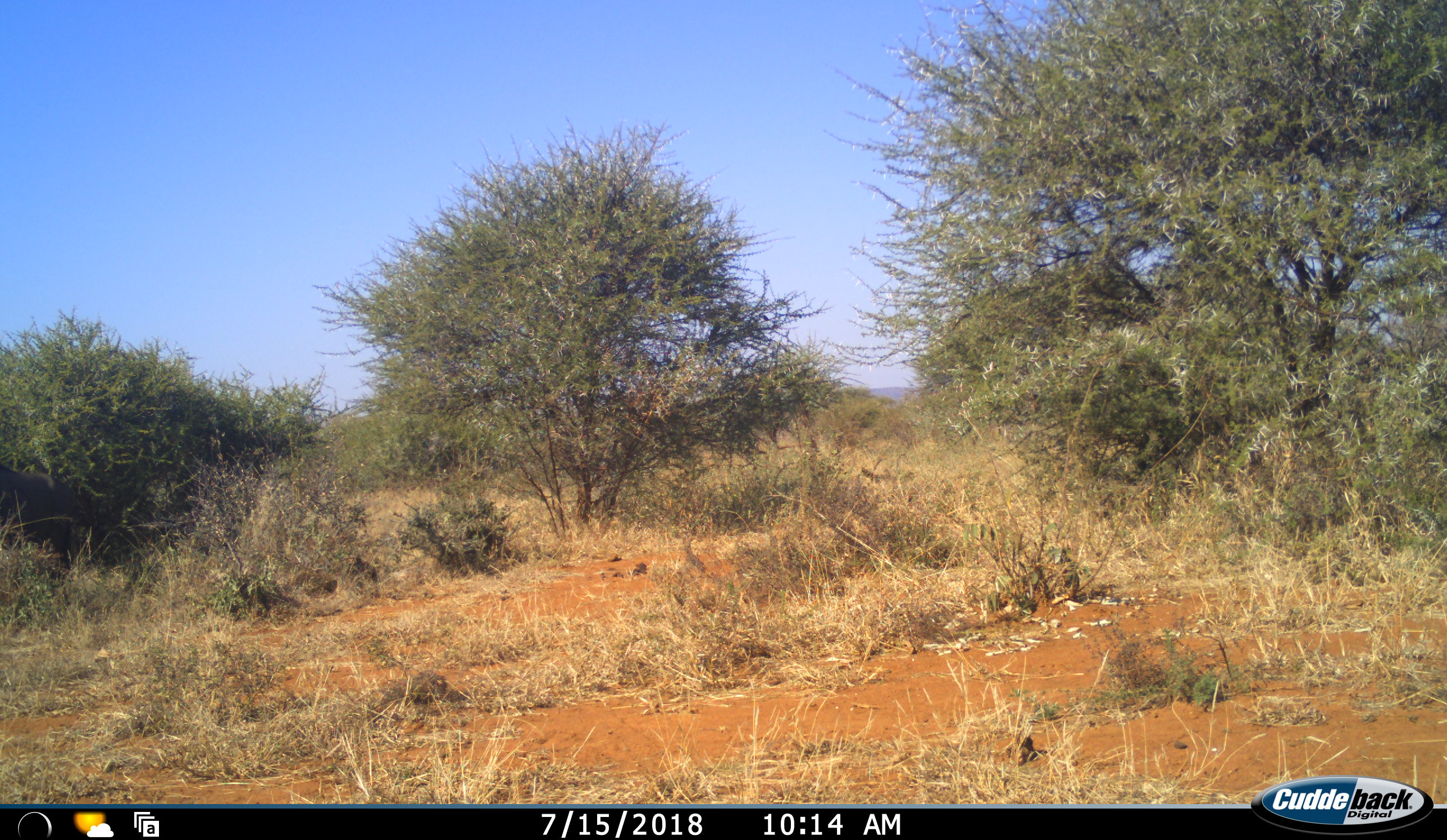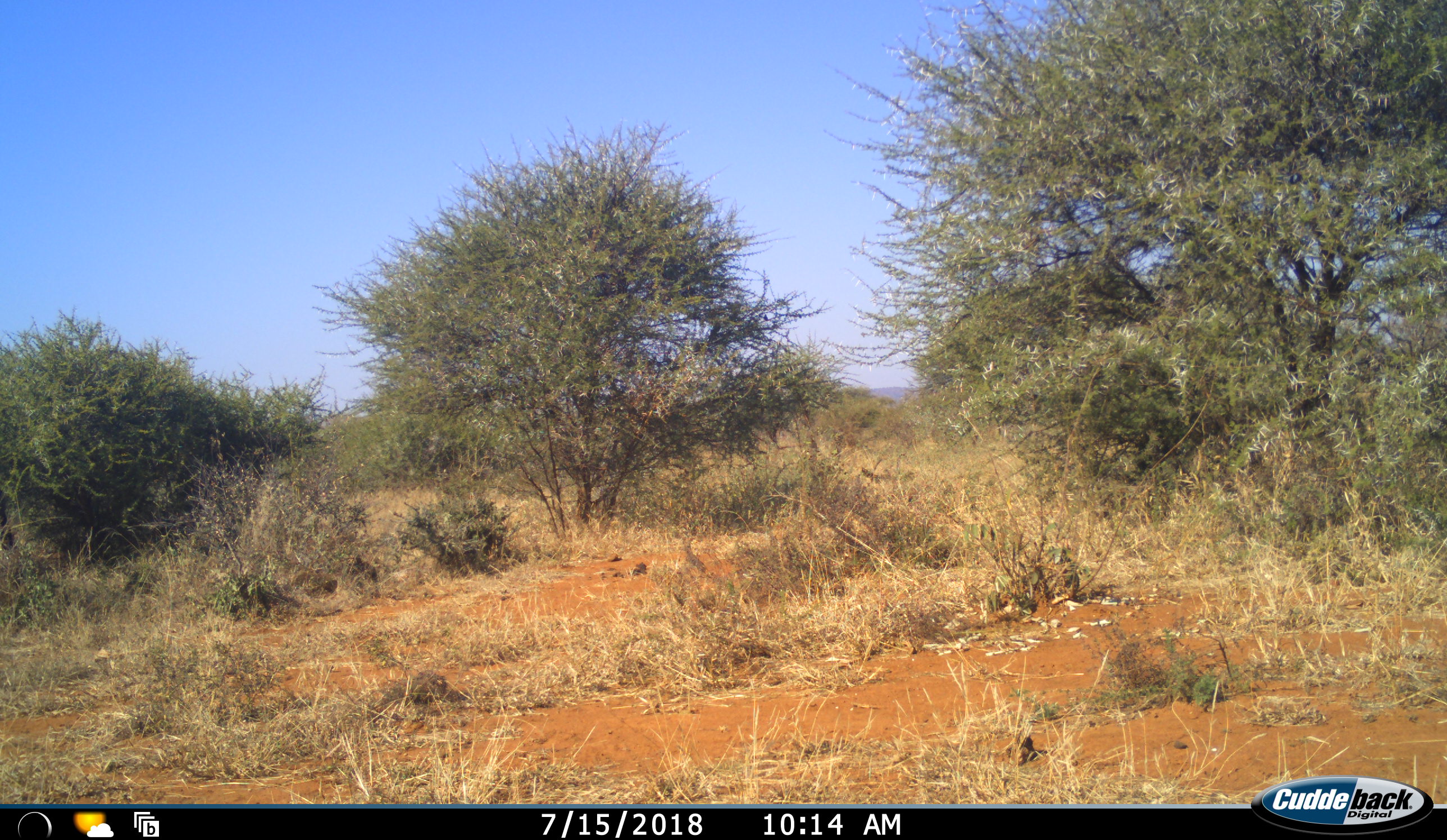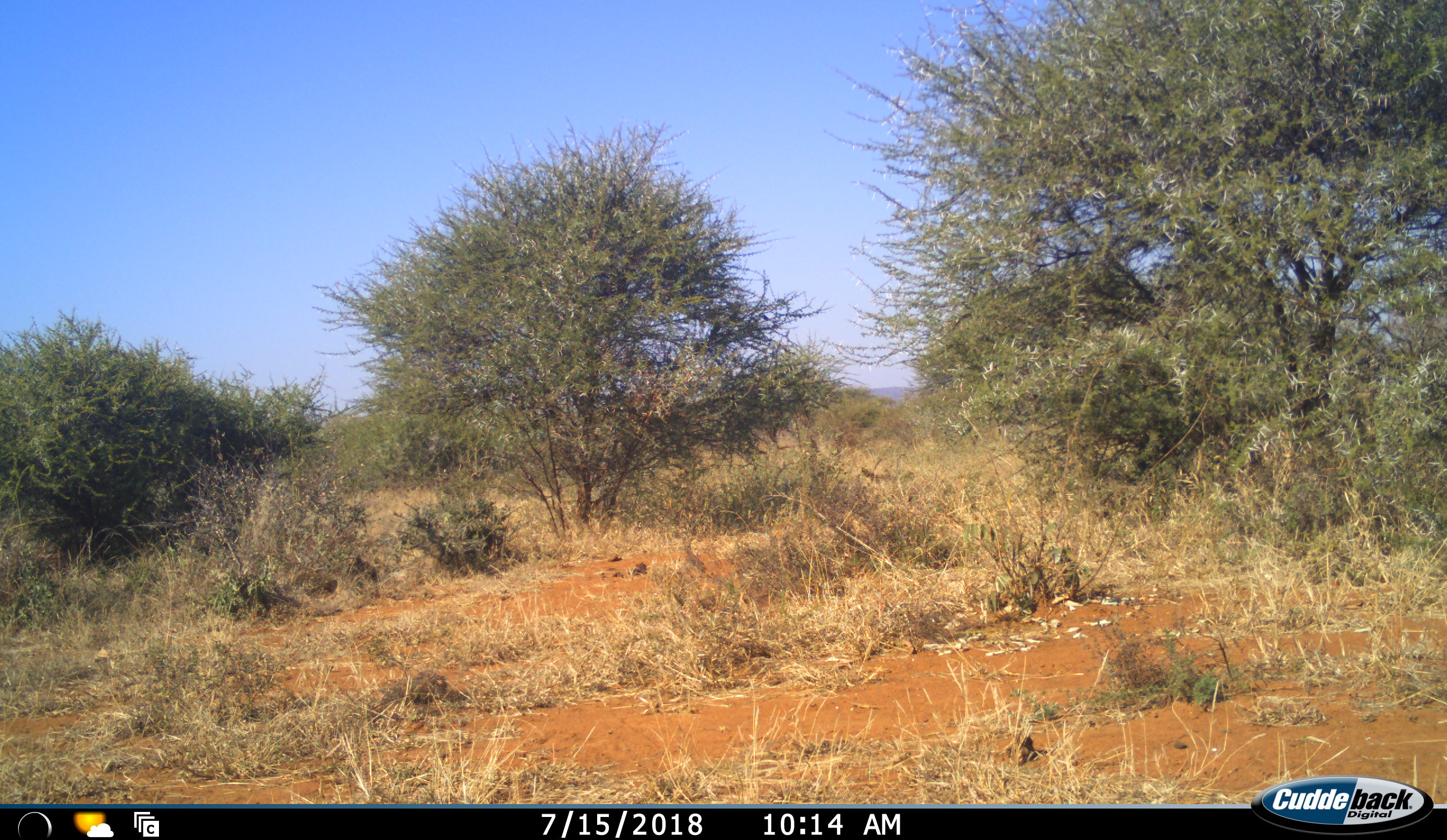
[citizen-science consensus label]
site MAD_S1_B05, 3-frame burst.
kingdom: Animalia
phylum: Chordata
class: Mammalia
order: Proboscidea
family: Elephantidae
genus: Loxodonta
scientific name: Loxodonta africana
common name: african bush elephant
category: elephant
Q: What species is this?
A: Elephant (african bush elephant) (Loxodonta africana).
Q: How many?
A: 1.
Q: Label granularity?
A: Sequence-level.